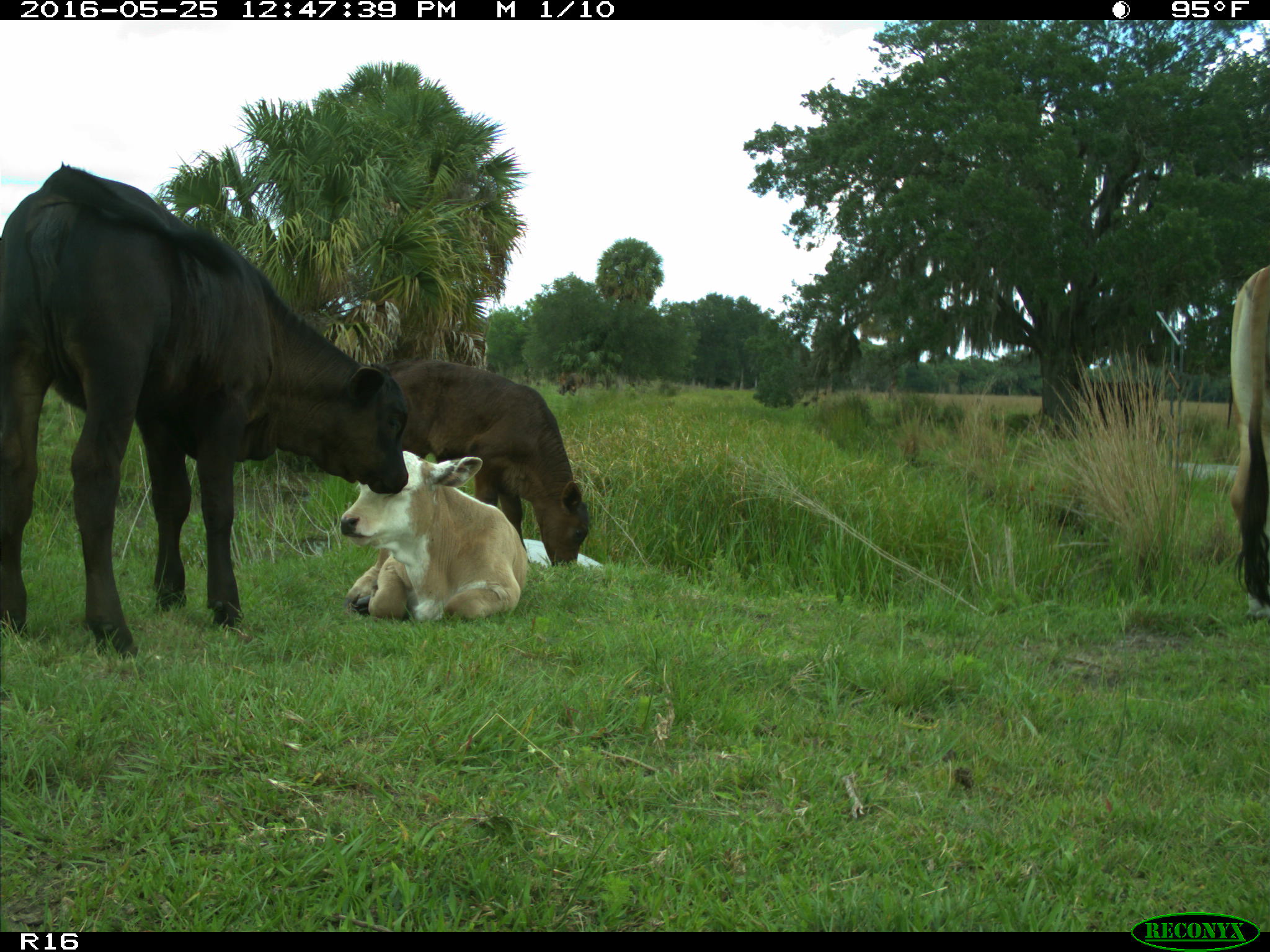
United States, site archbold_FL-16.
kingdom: Animalia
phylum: Chordata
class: Mammalia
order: Artiodactyla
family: Bovidae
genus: Bos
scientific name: Bos taurus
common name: domestic cow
Bos taurus (domestic cow).